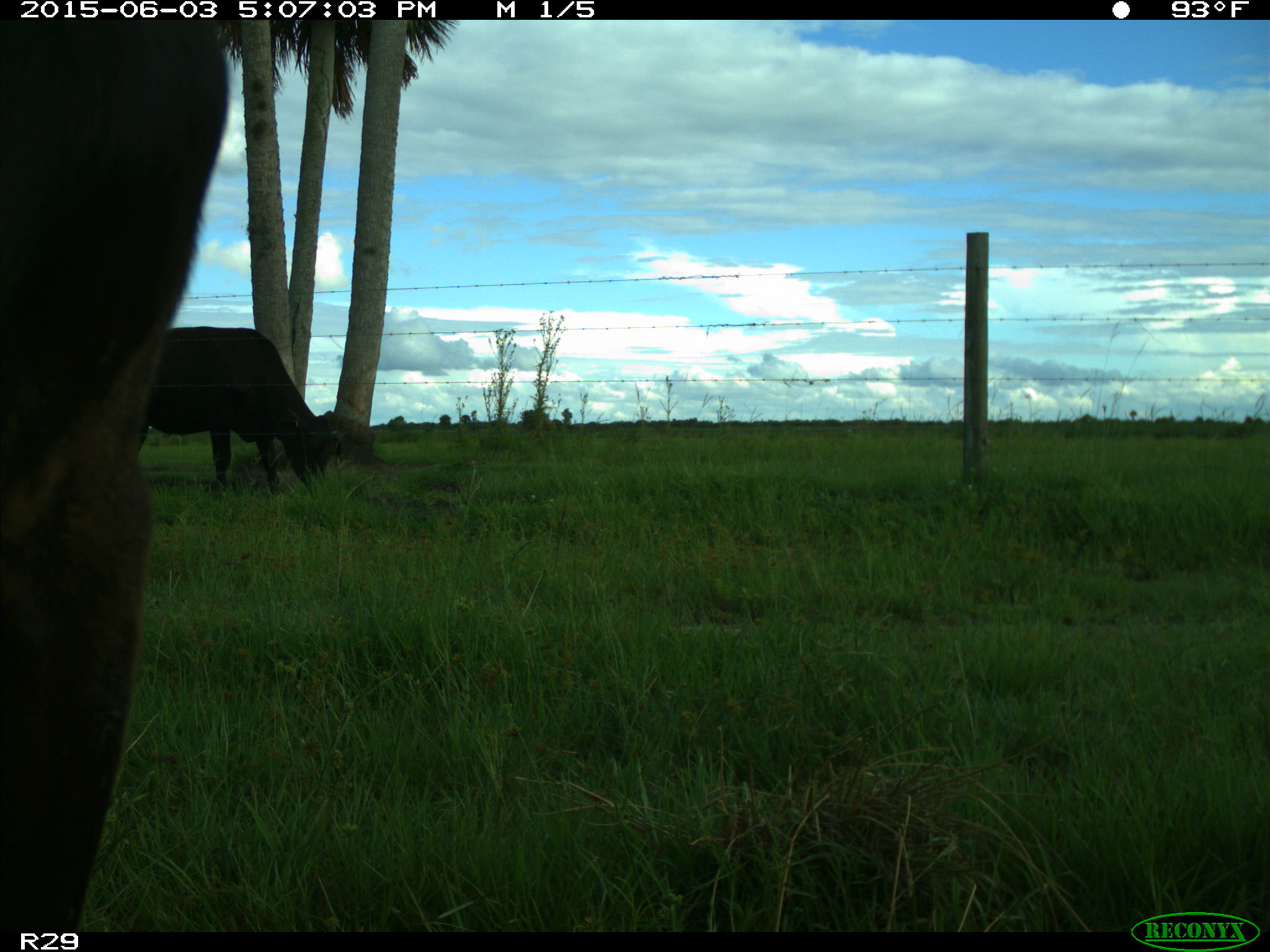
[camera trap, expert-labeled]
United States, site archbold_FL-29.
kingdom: Animalia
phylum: Chordata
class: Mammalia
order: Artiodactyla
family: Bovidae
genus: Bos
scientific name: Bos taurus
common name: domestic cow